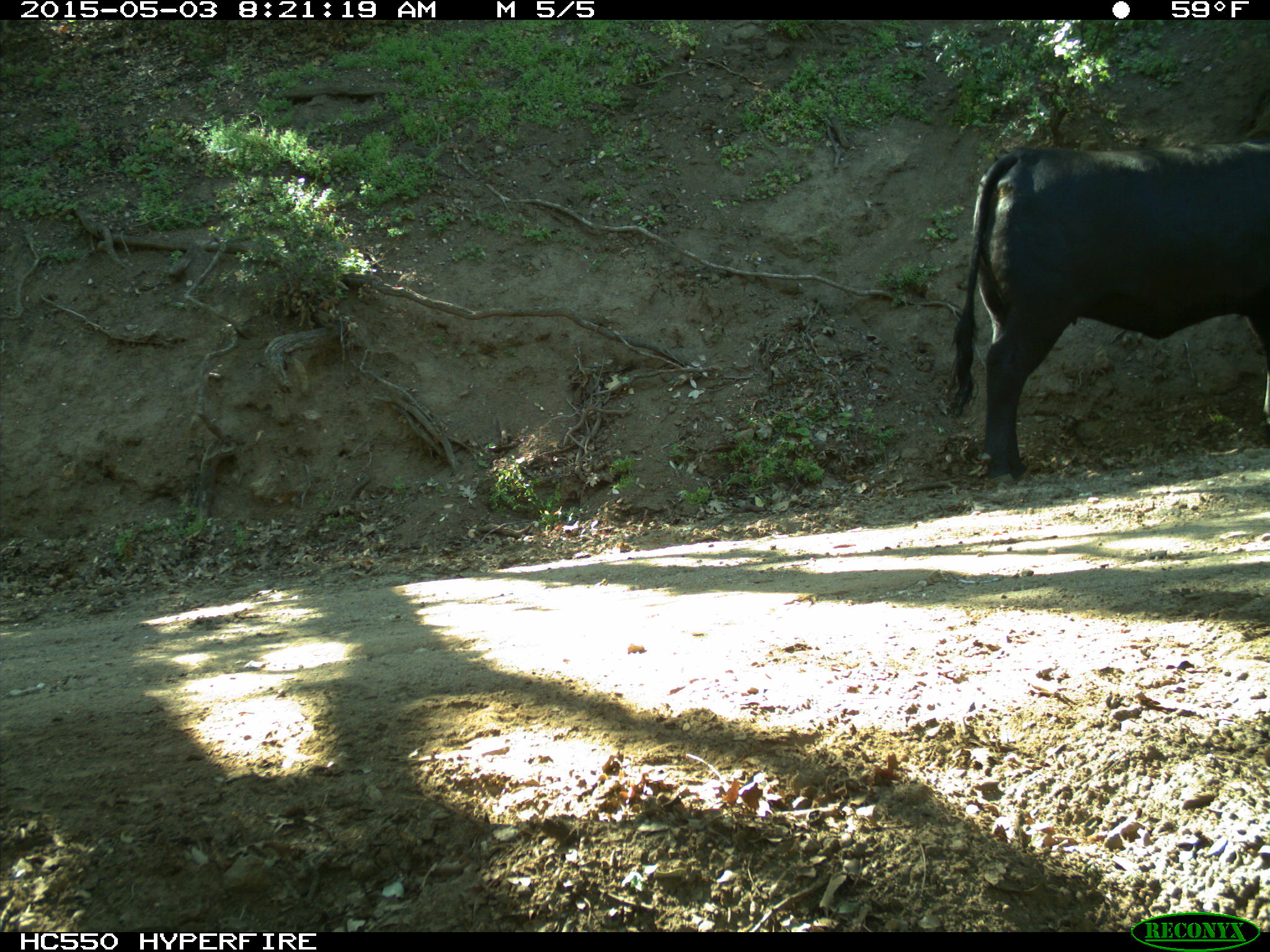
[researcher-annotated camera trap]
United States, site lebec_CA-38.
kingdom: Animalia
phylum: Chordata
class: Mammalia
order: Artiodactyla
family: Bovidae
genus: Bos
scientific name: Bos taurus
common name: domestic cow